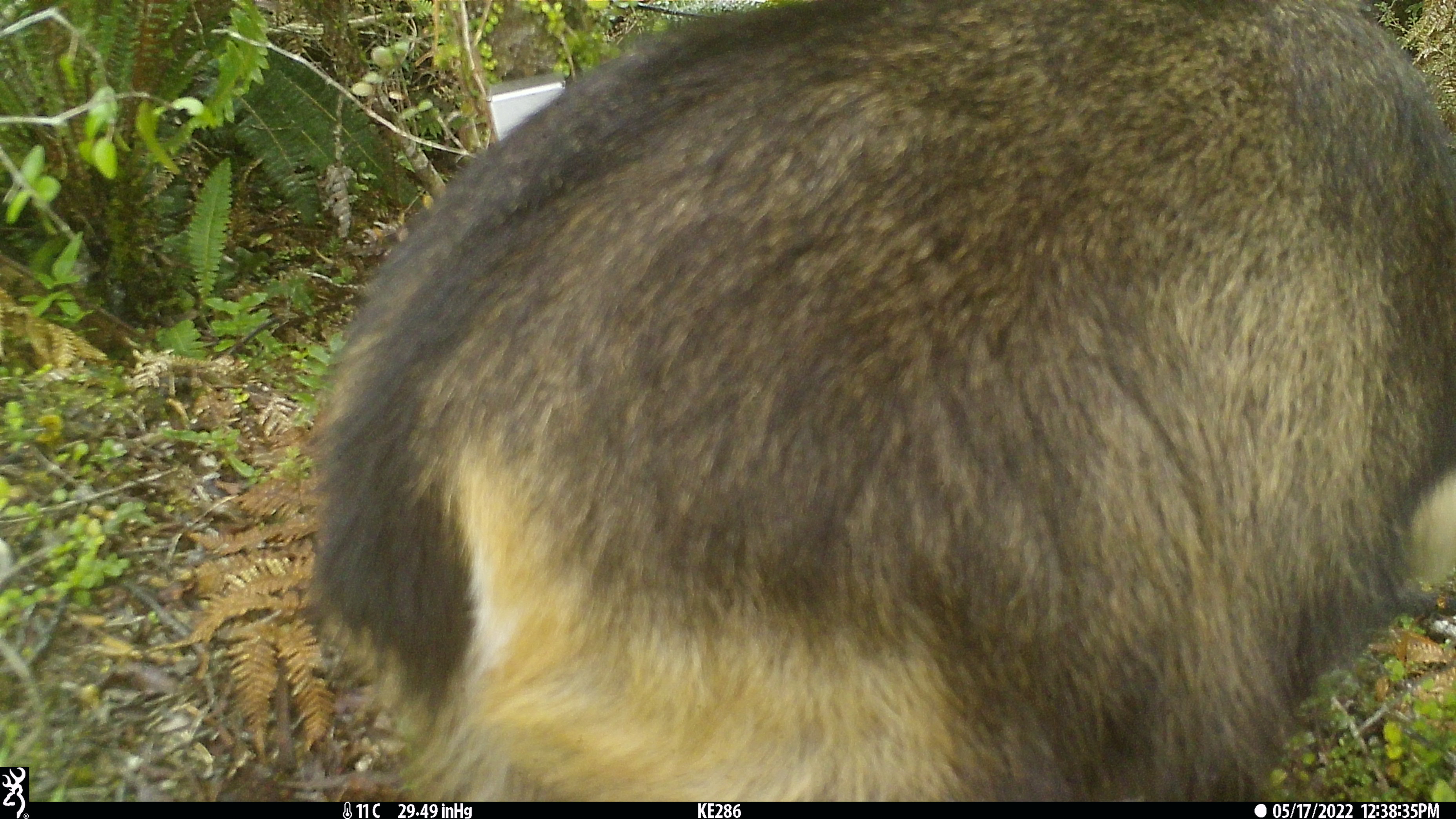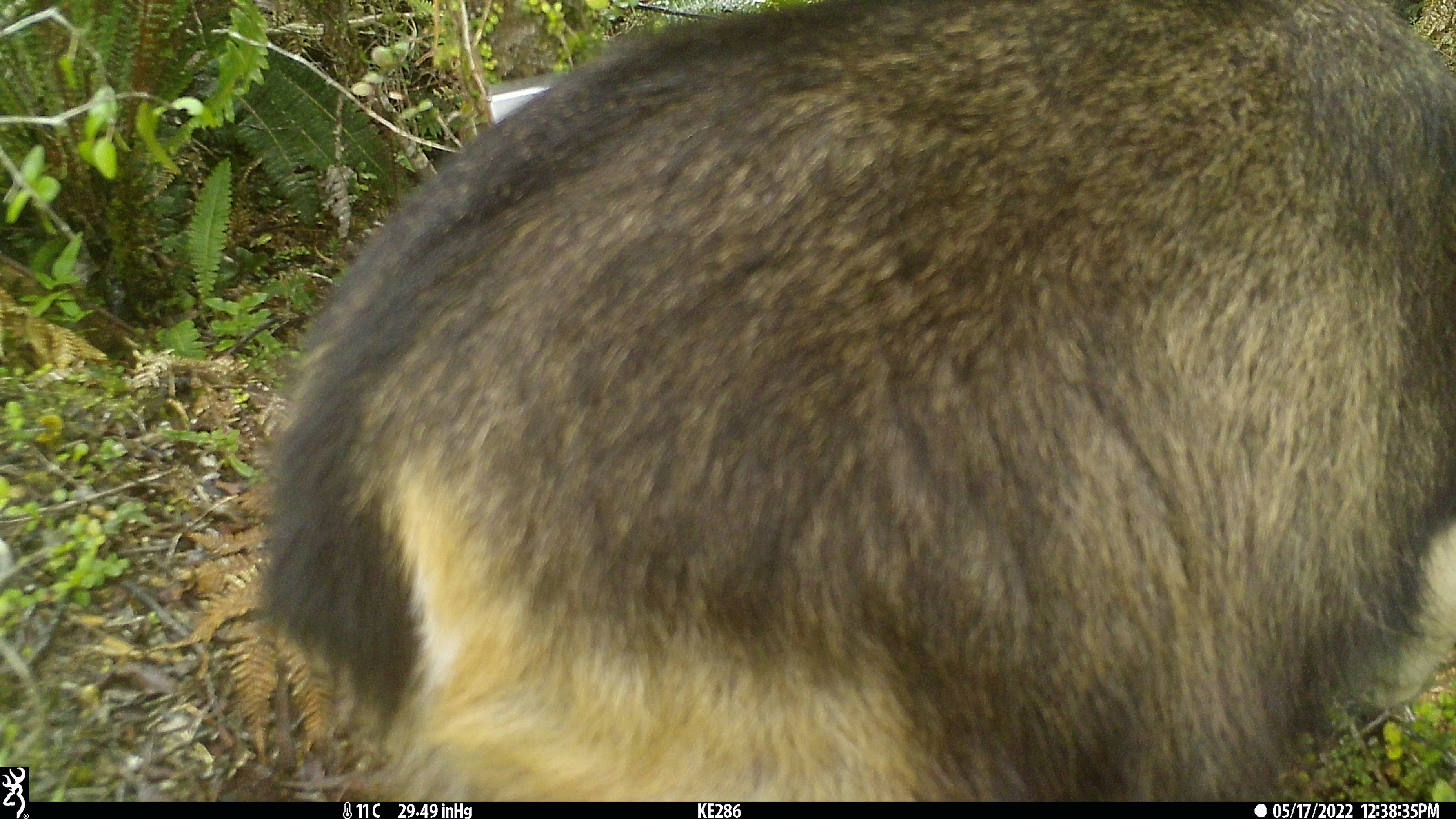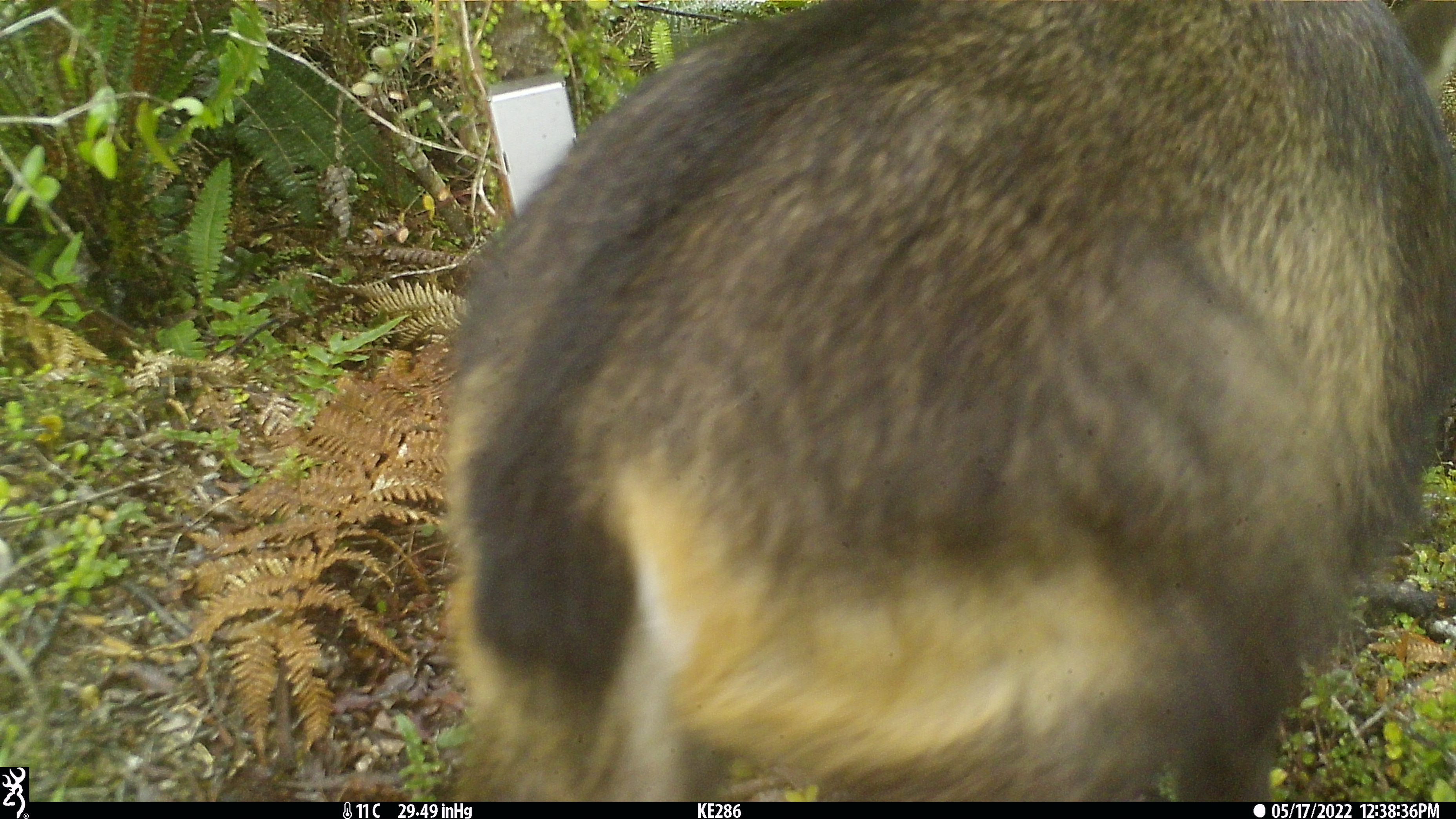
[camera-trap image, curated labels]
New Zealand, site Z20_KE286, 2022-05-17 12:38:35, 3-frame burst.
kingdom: Animalia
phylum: Chordata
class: Mammalia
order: Artiodactyla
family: Bovidae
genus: Rupicapra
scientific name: Rupicapra rupicapra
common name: alpine chamois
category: chamois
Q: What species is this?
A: Chamois (alpine chamois) (Rupicapra rupicapra).